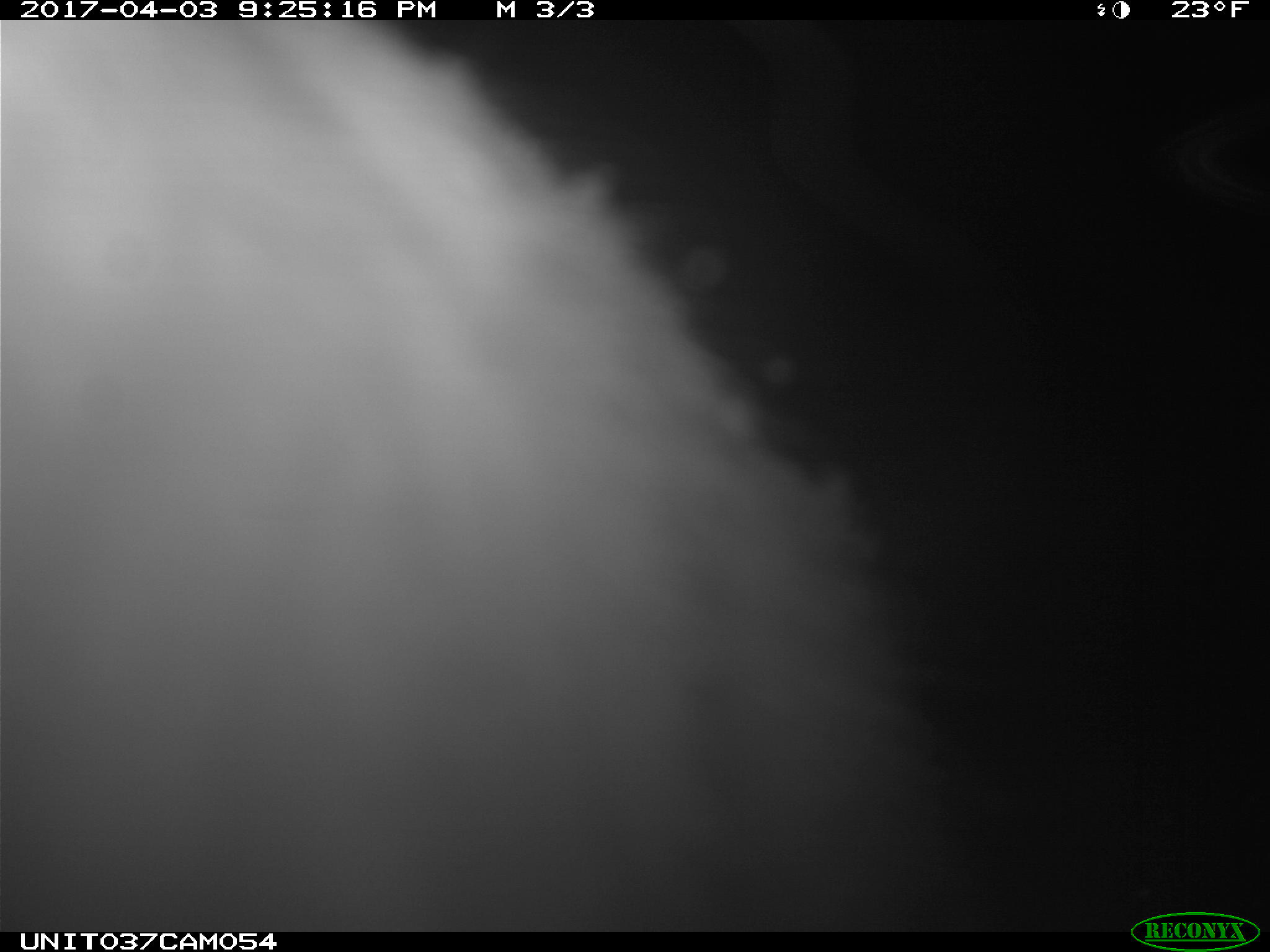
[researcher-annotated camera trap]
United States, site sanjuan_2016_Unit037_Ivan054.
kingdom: Animalia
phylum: Chordata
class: Mammalia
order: Lagomorpha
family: Leporidae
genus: Lepus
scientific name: Lepus americanus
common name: snowshoe hare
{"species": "Lepus americanus (snowshoe hare)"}